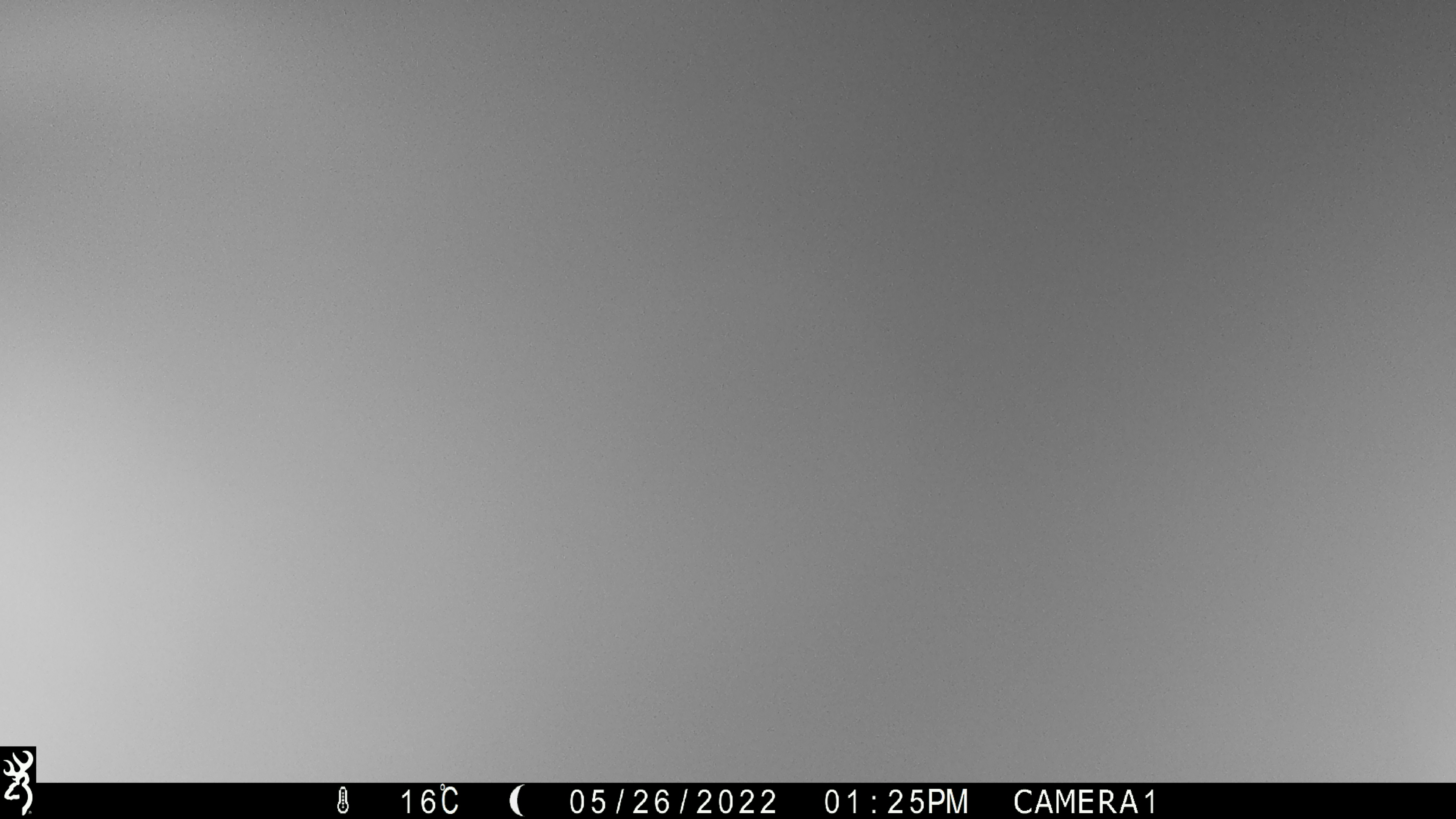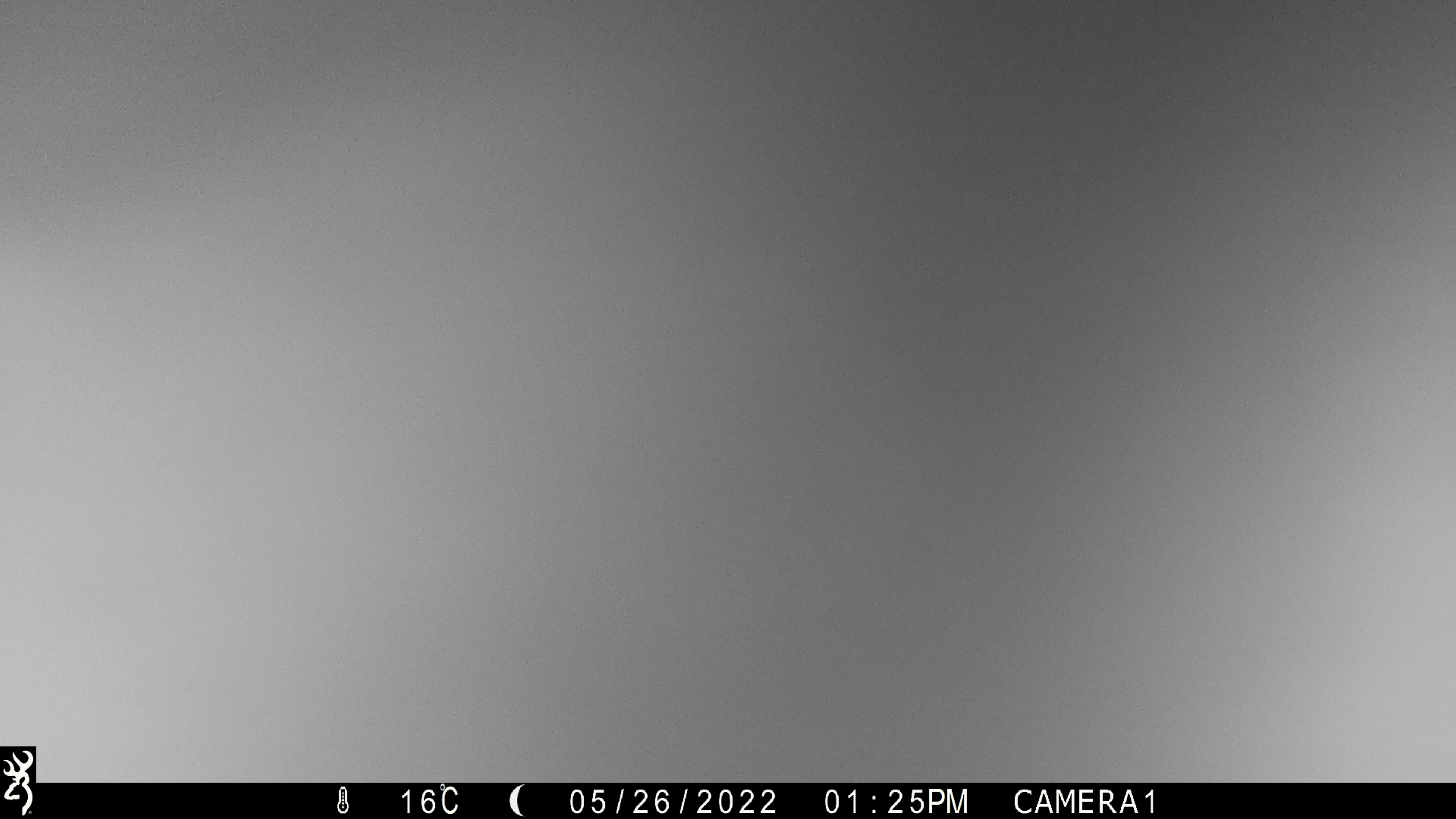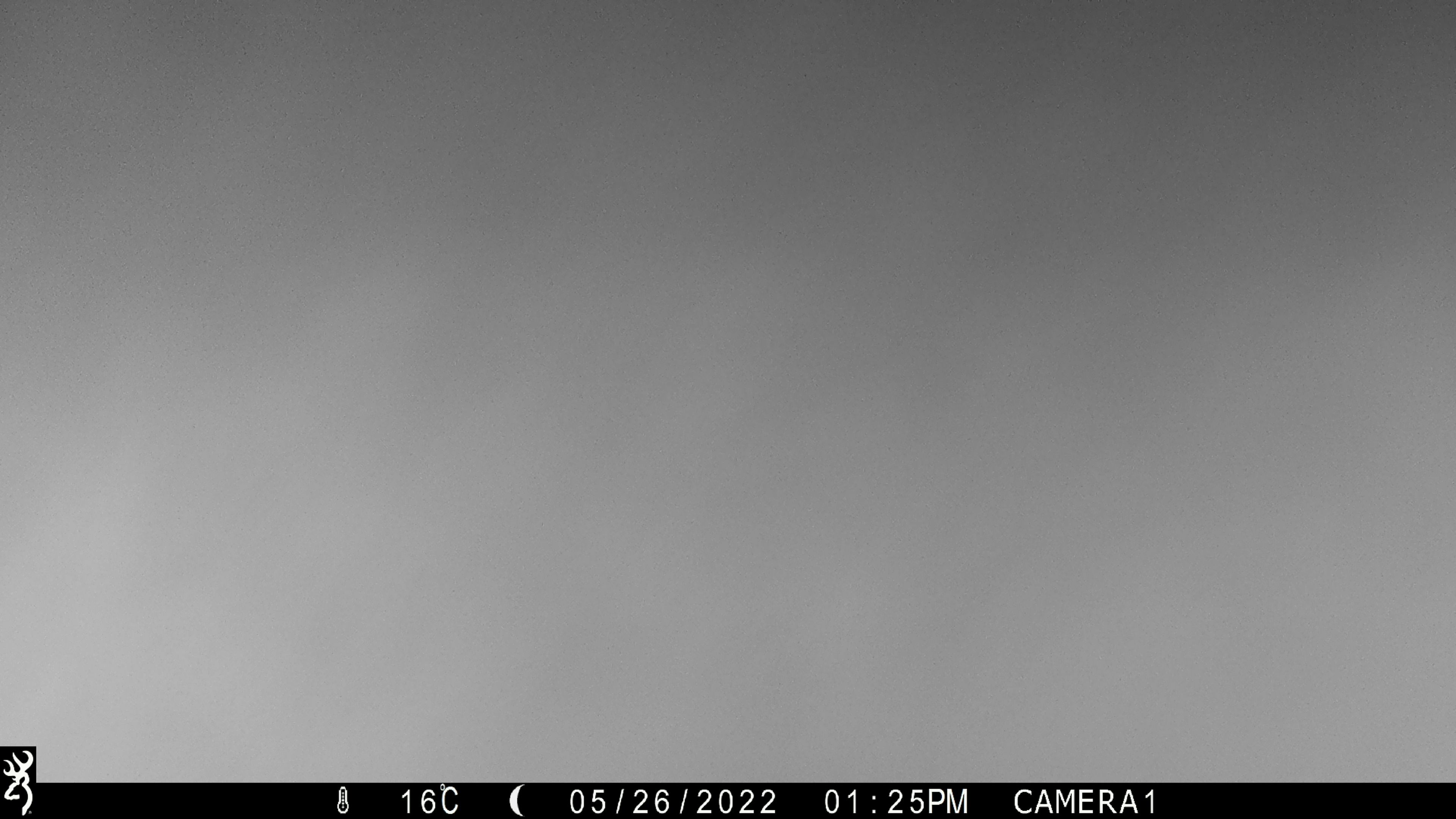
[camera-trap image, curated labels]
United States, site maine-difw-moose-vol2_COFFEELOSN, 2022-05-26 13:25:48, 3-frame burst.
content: unidentified animal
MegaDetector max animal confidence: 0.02